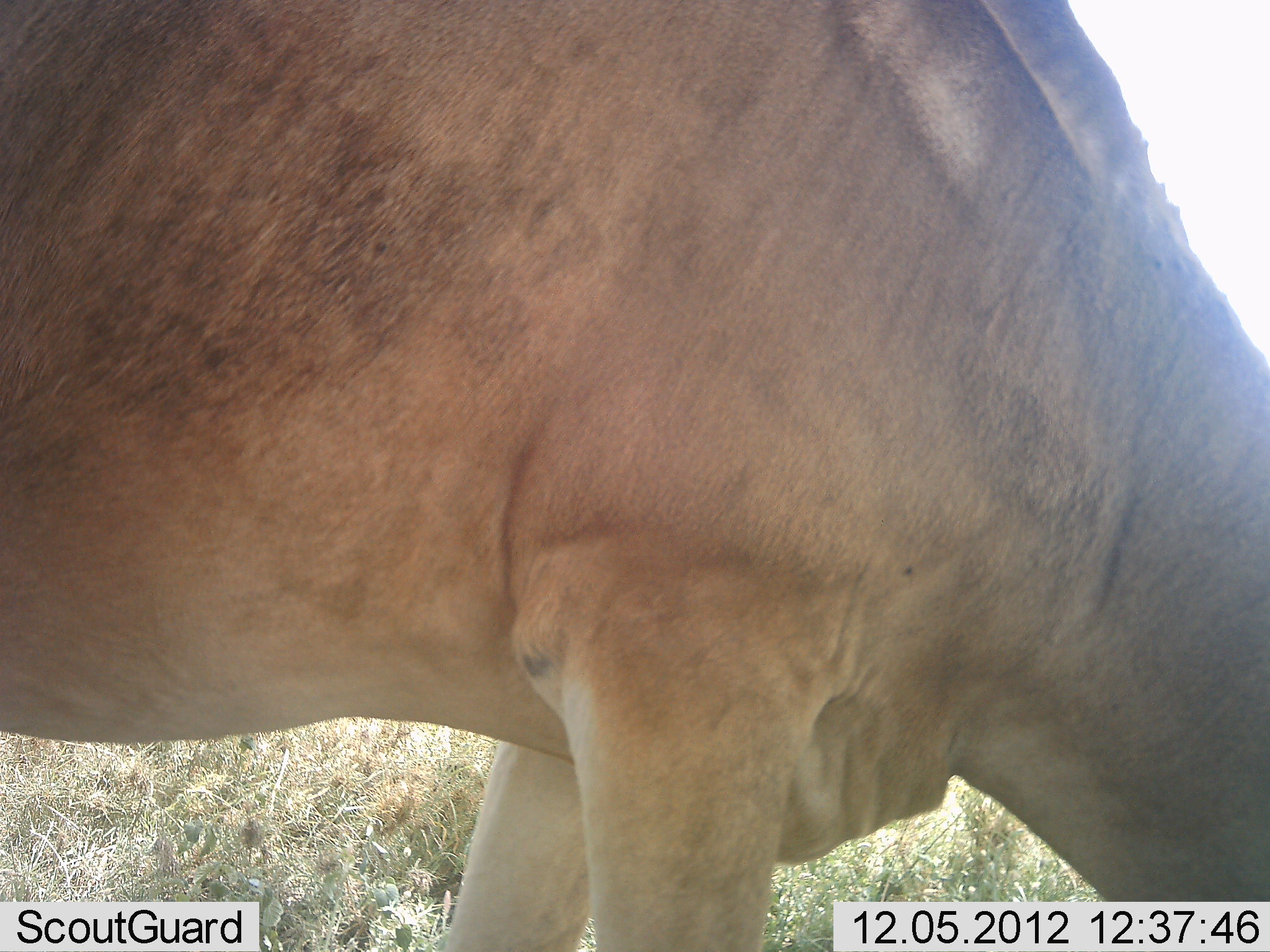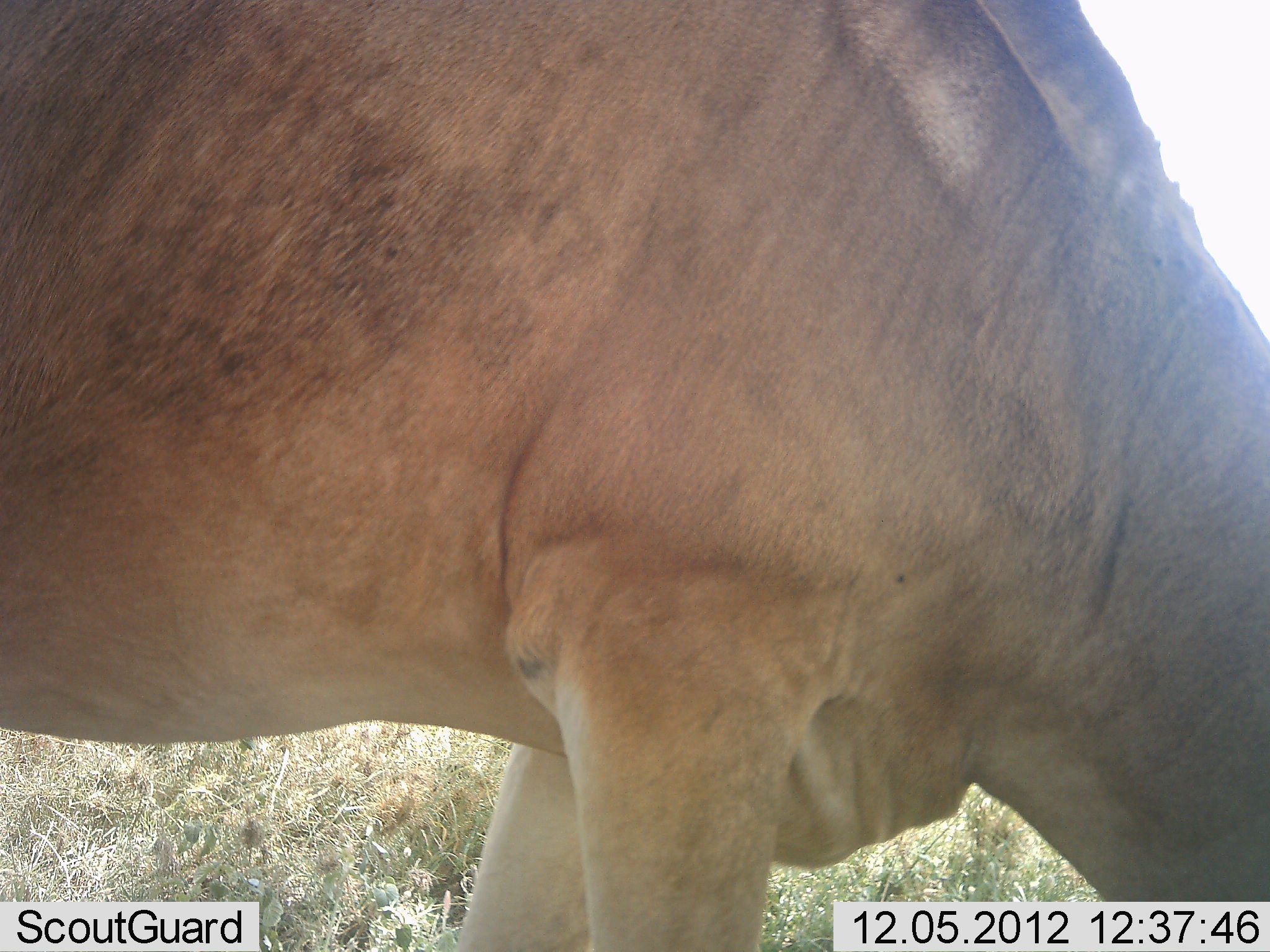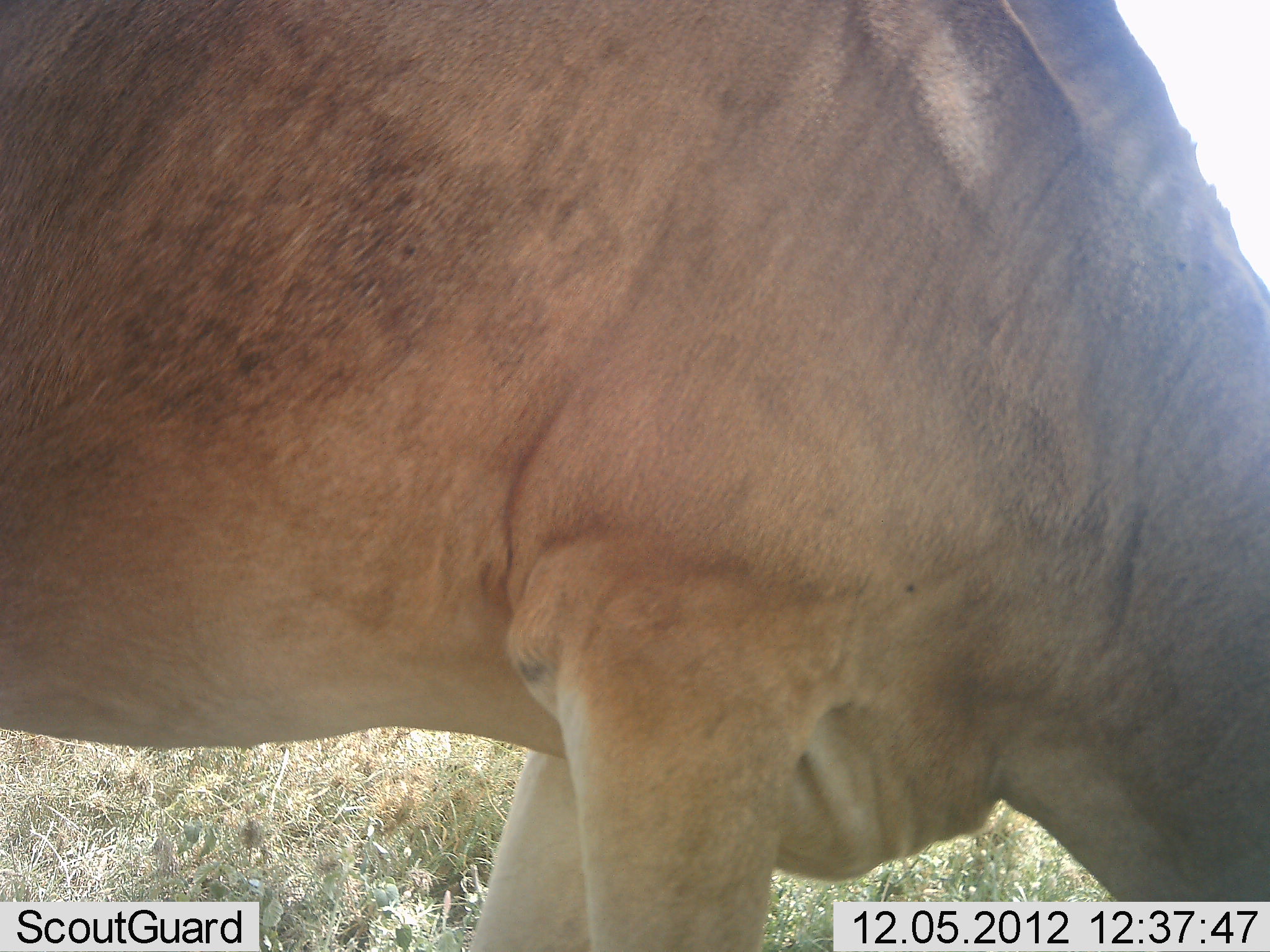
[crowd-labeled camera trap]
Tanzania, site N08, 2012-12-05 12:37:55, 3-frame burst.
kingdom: Animalia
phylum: Chordata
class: Mammalia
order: Artiodactyla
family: Bovidae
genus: Alcelaphus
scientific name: Alcelaphus buselaphus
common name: hartebeest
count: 1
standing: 40%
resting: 0%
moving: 0%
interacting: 0%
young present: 0%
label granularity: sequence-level